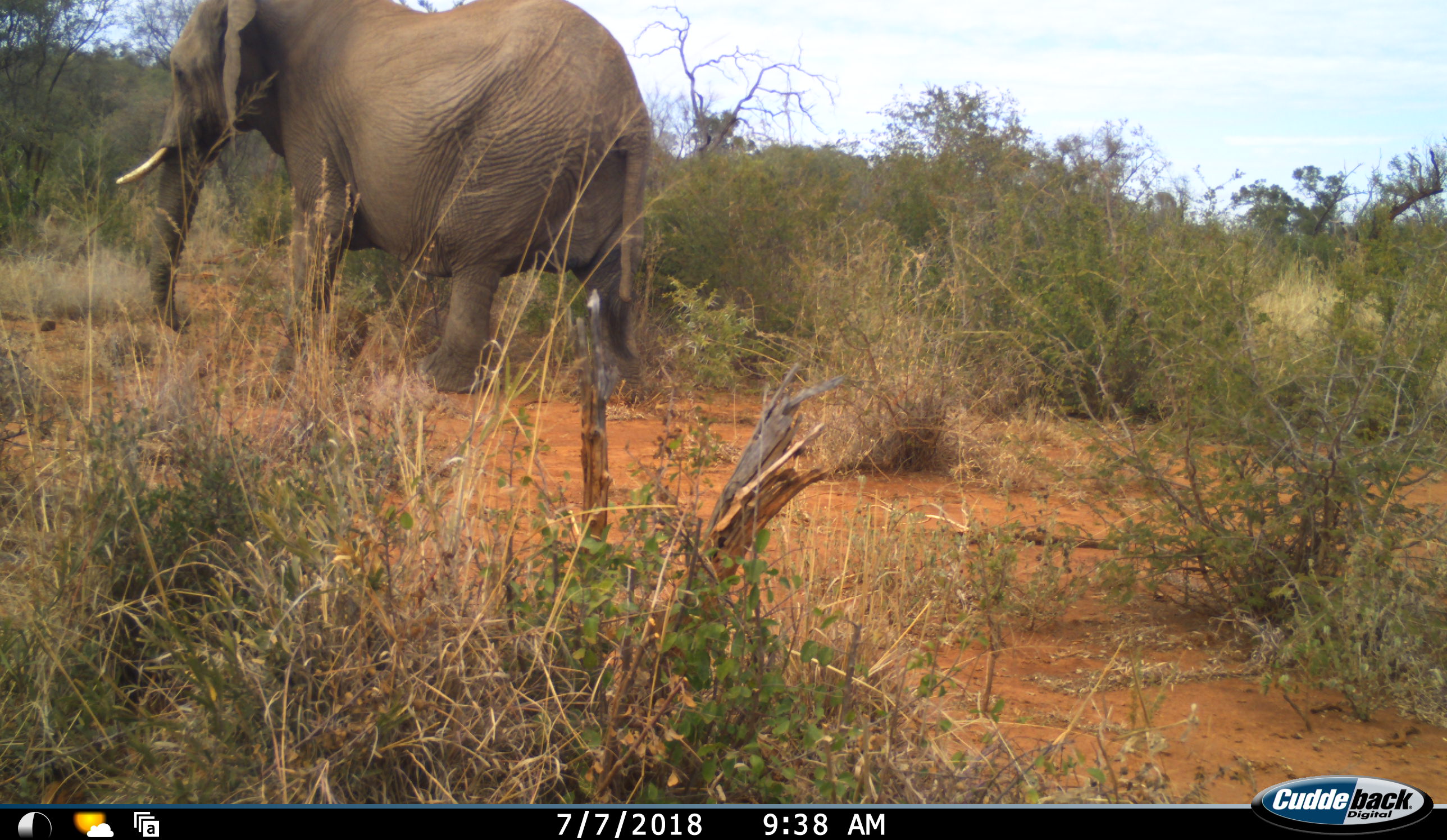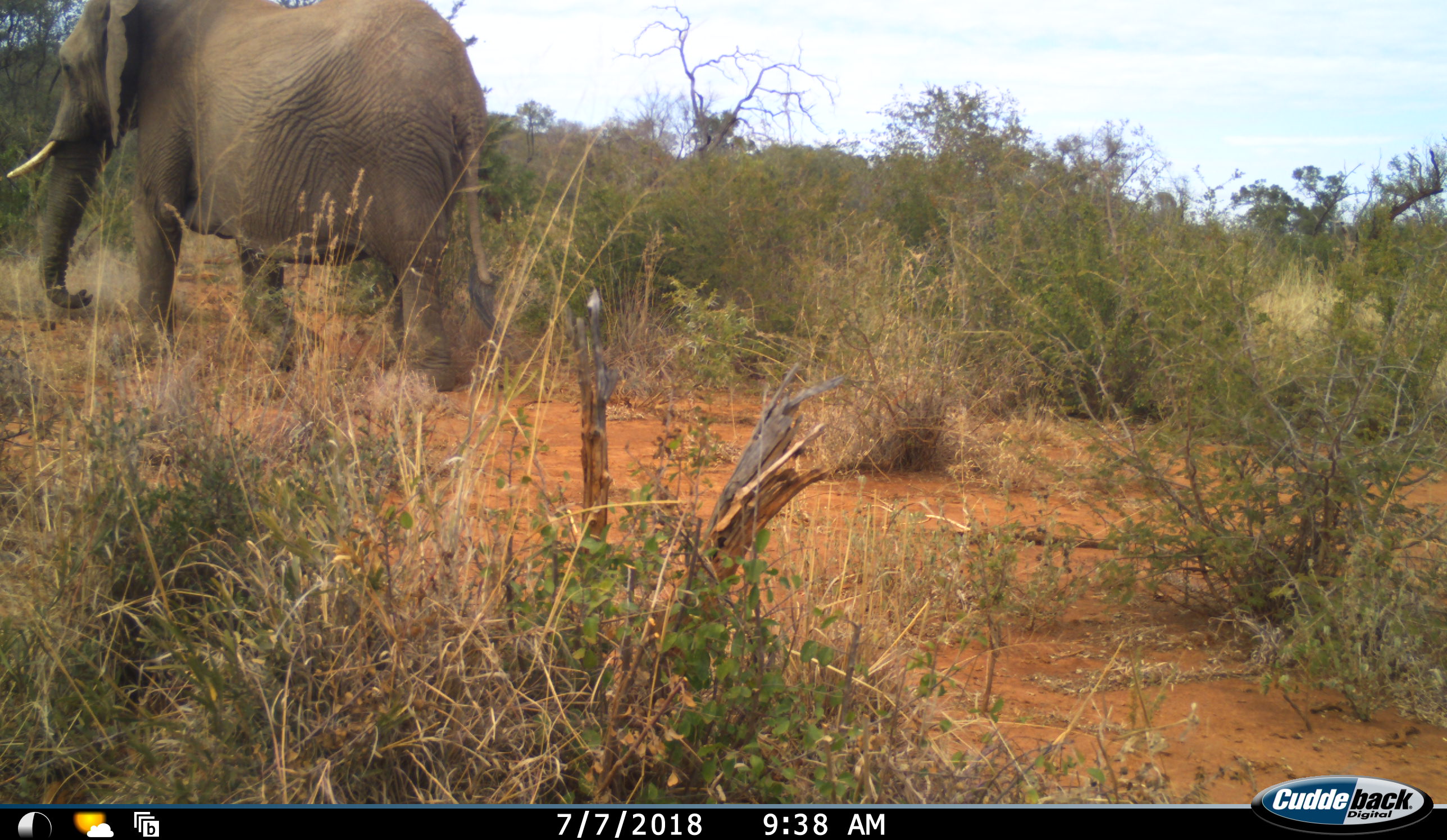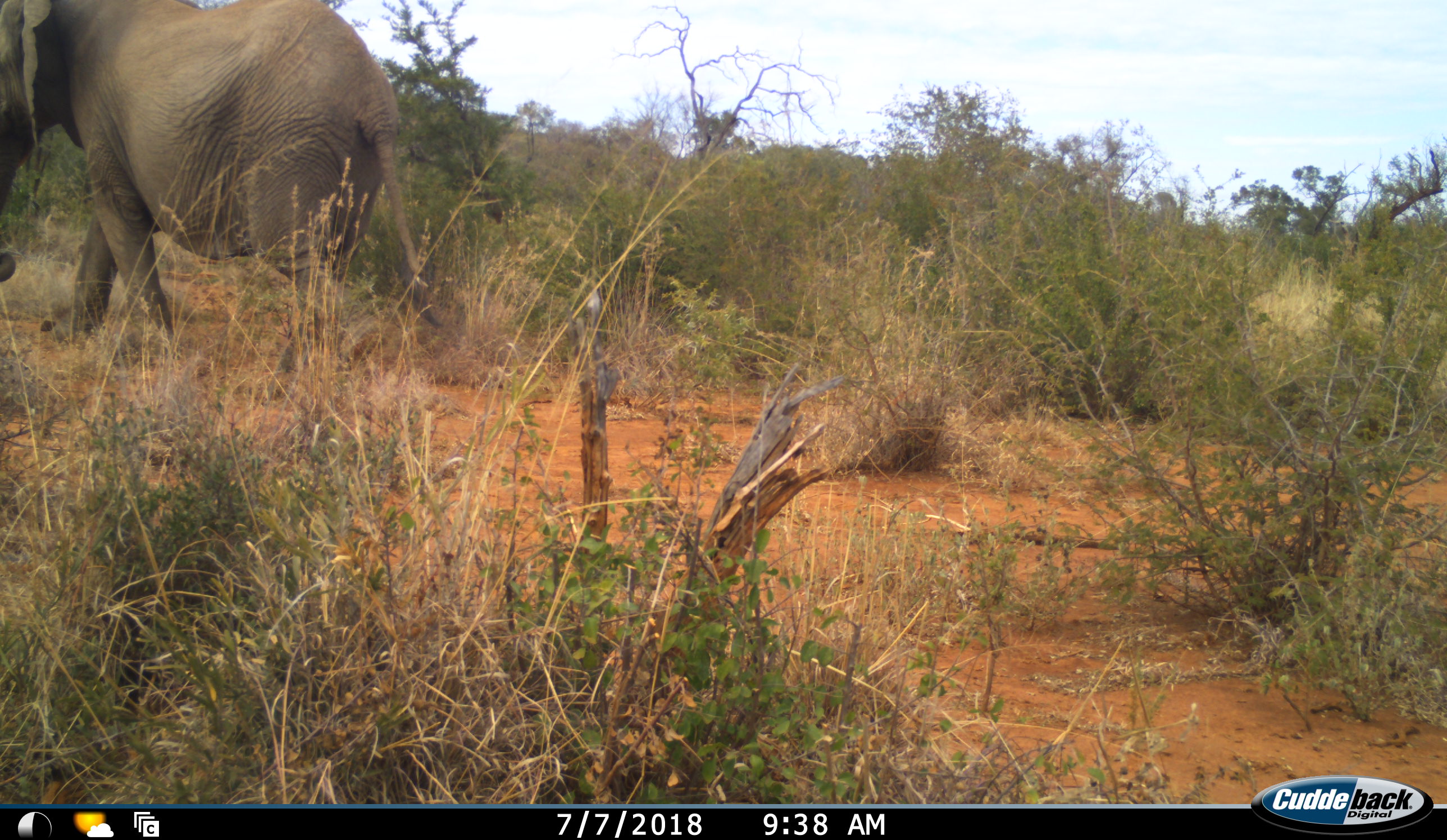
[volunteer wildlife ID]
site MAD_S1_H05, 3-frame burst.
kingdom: Animalia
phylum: Chordata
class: Mammalia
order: Proboscidea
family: Elephantidae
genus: Loxodonta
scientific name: Loxodonta africana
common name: african bush elephant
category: elephant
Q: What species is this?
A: Elephant (african bush elephant) (Loxodonta africana).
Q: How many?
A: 1.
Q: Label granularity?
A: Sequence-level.